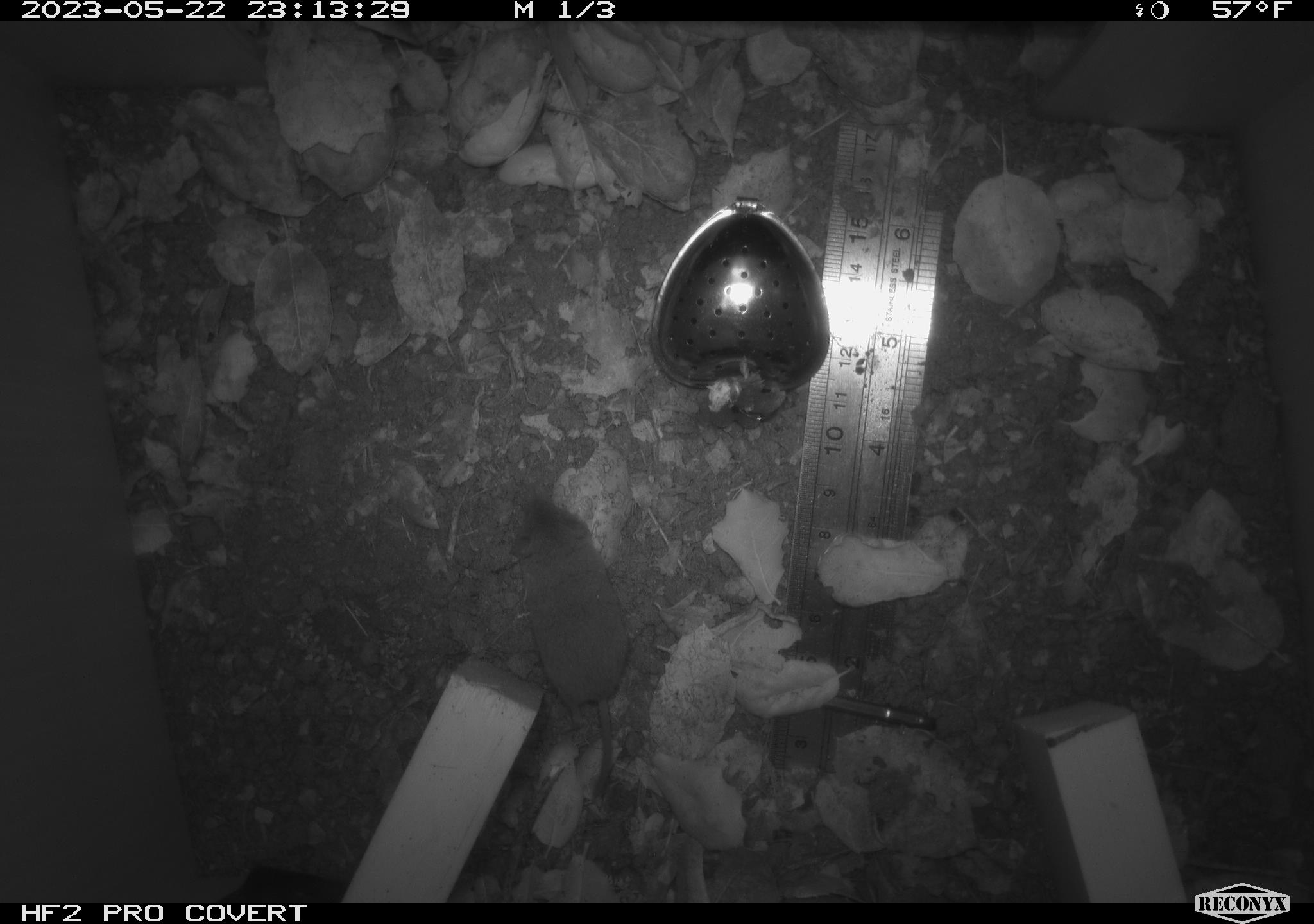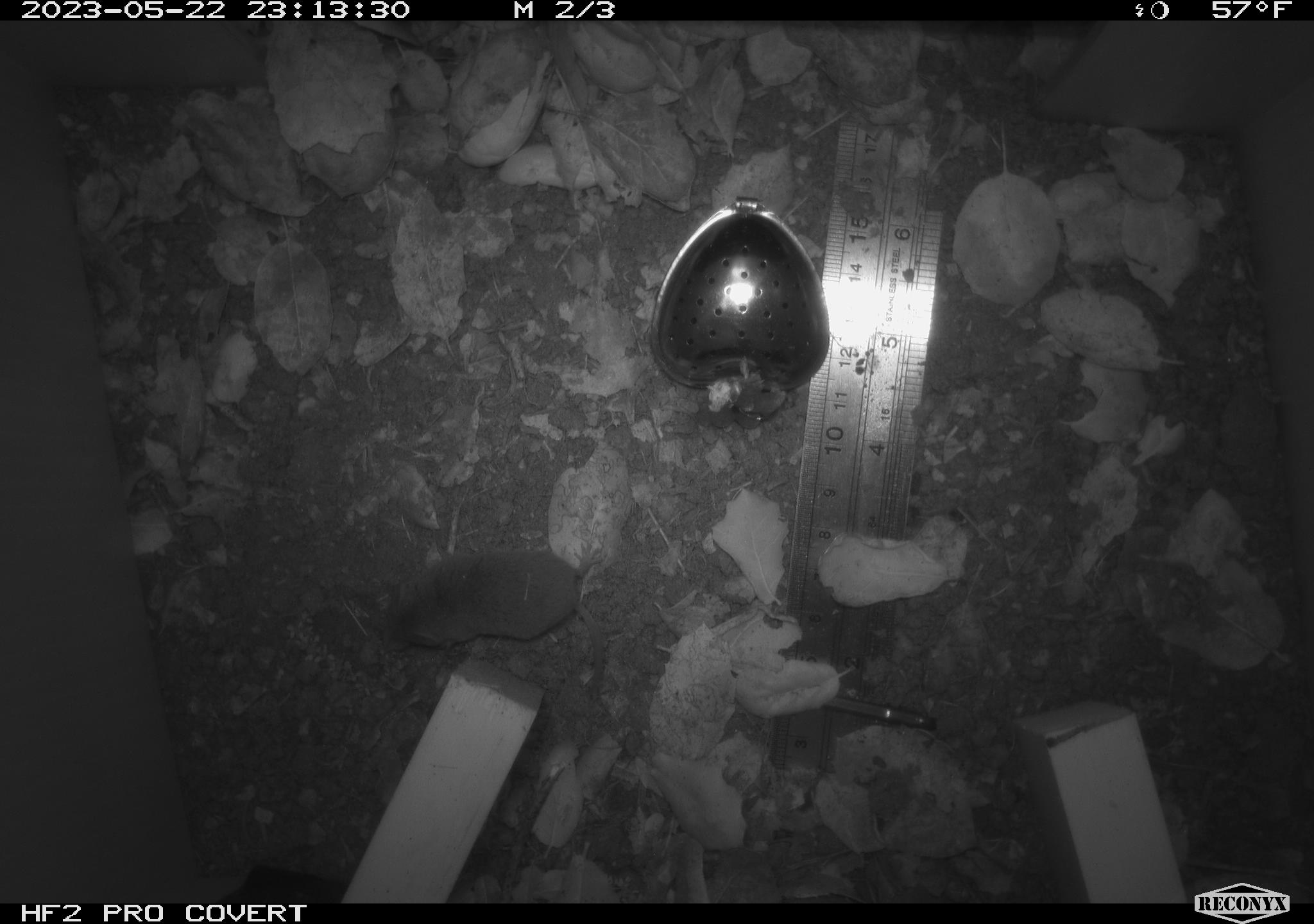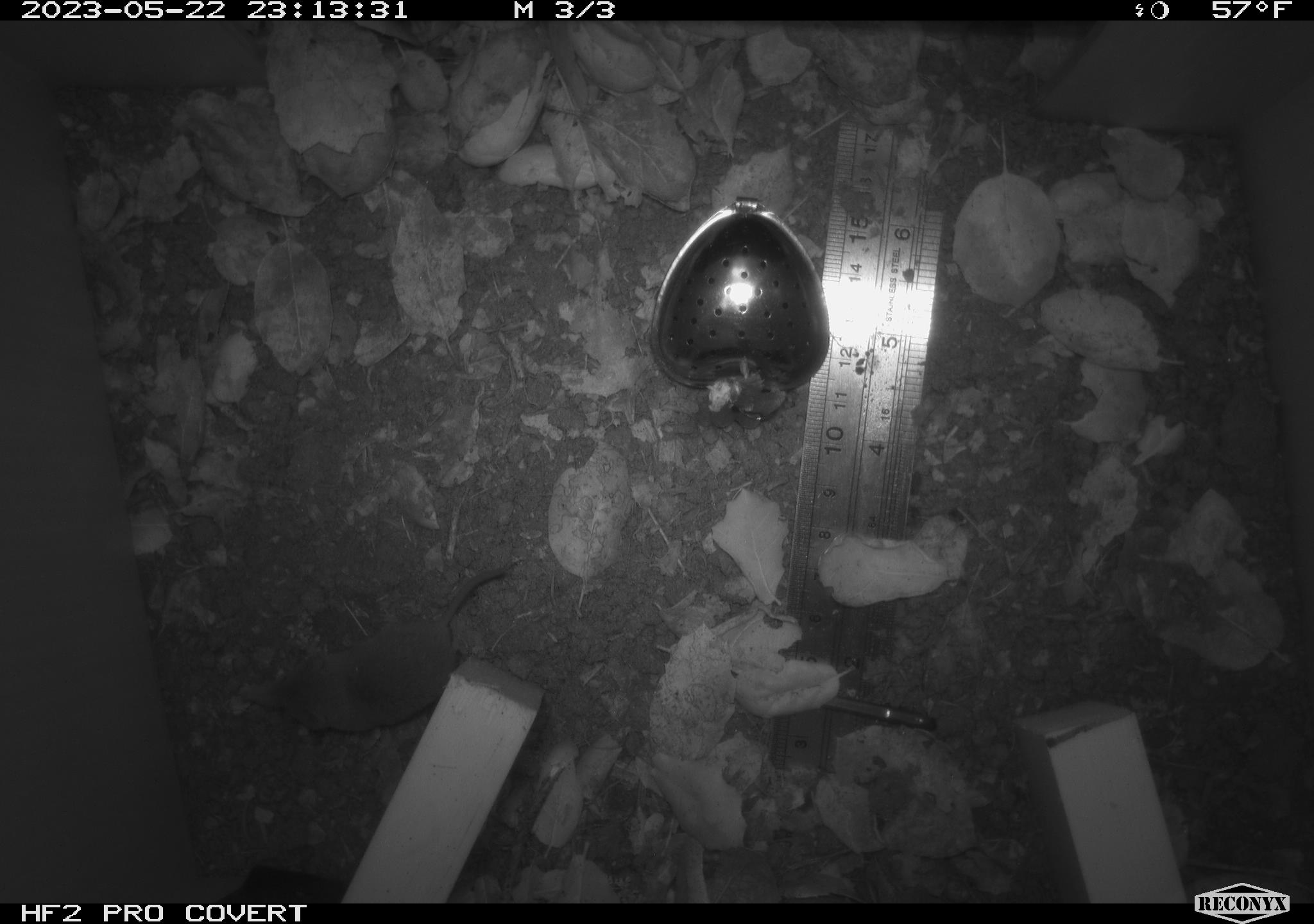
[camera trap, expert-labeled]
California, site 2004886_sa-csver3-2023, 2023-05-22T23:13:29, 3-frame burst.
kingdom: Animalia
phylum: Chordata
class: Mammalia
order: Eulipotyphla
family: Soricidae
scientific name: Soricidae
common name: shrews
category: soricidae family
Soricidae family (shrews) (Soricidae).